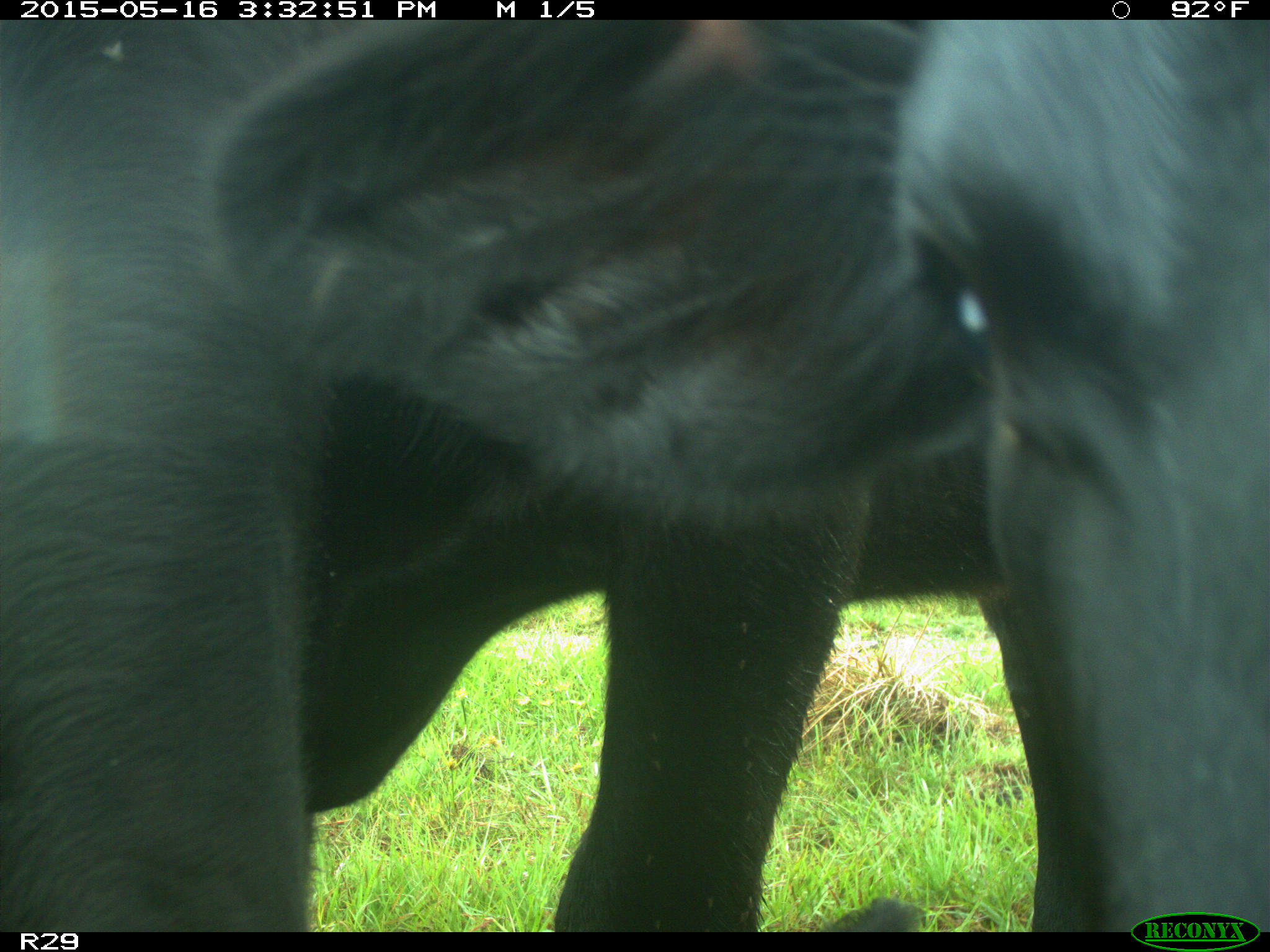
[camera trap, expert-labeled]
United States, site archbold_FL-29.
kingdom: Animalia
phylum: Chordata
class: Mammalia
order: Artiodactyla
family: Bovidae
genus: Bos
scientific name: Bos taurus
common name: domestic cow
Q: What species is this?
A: Bos taurus (domestic cow).